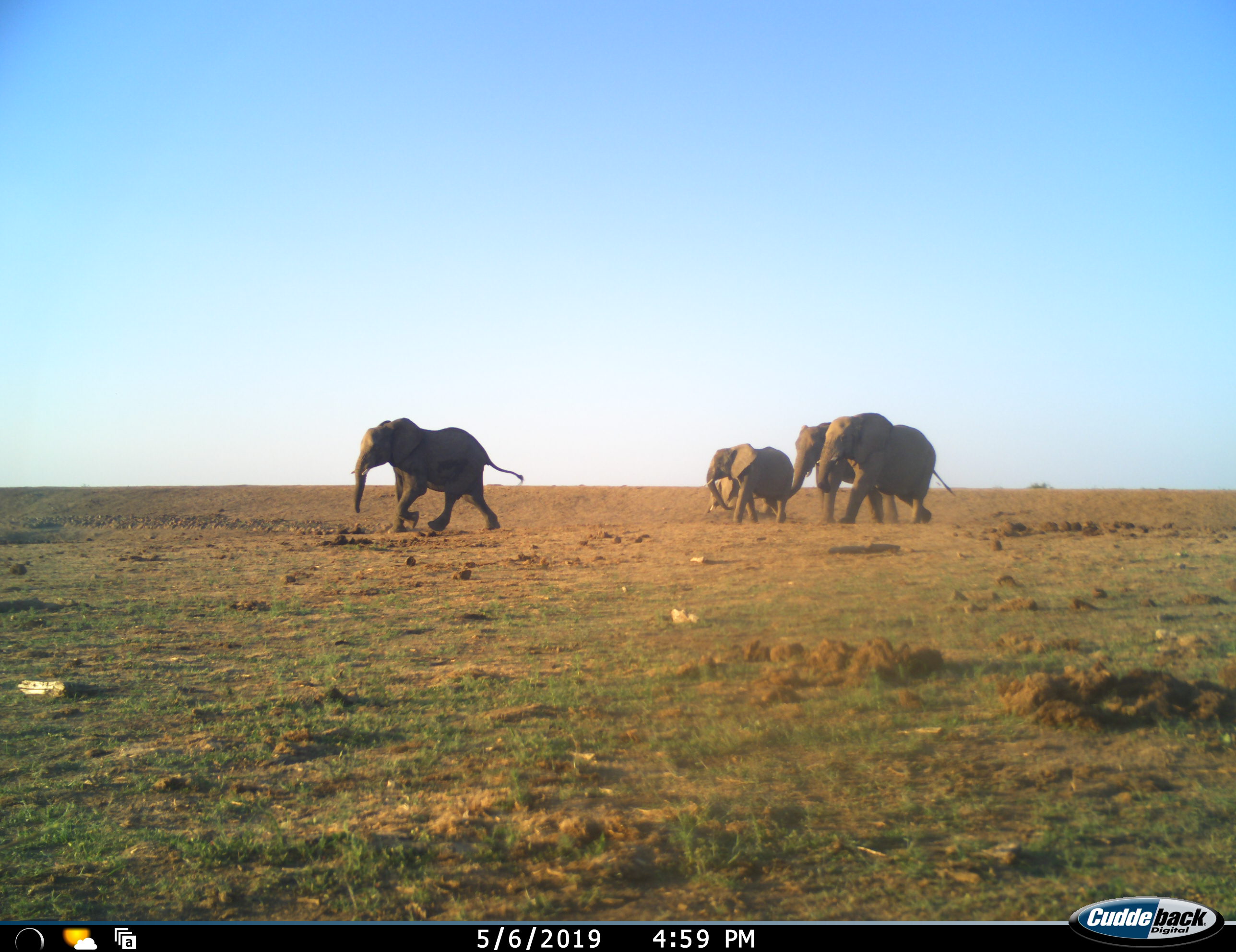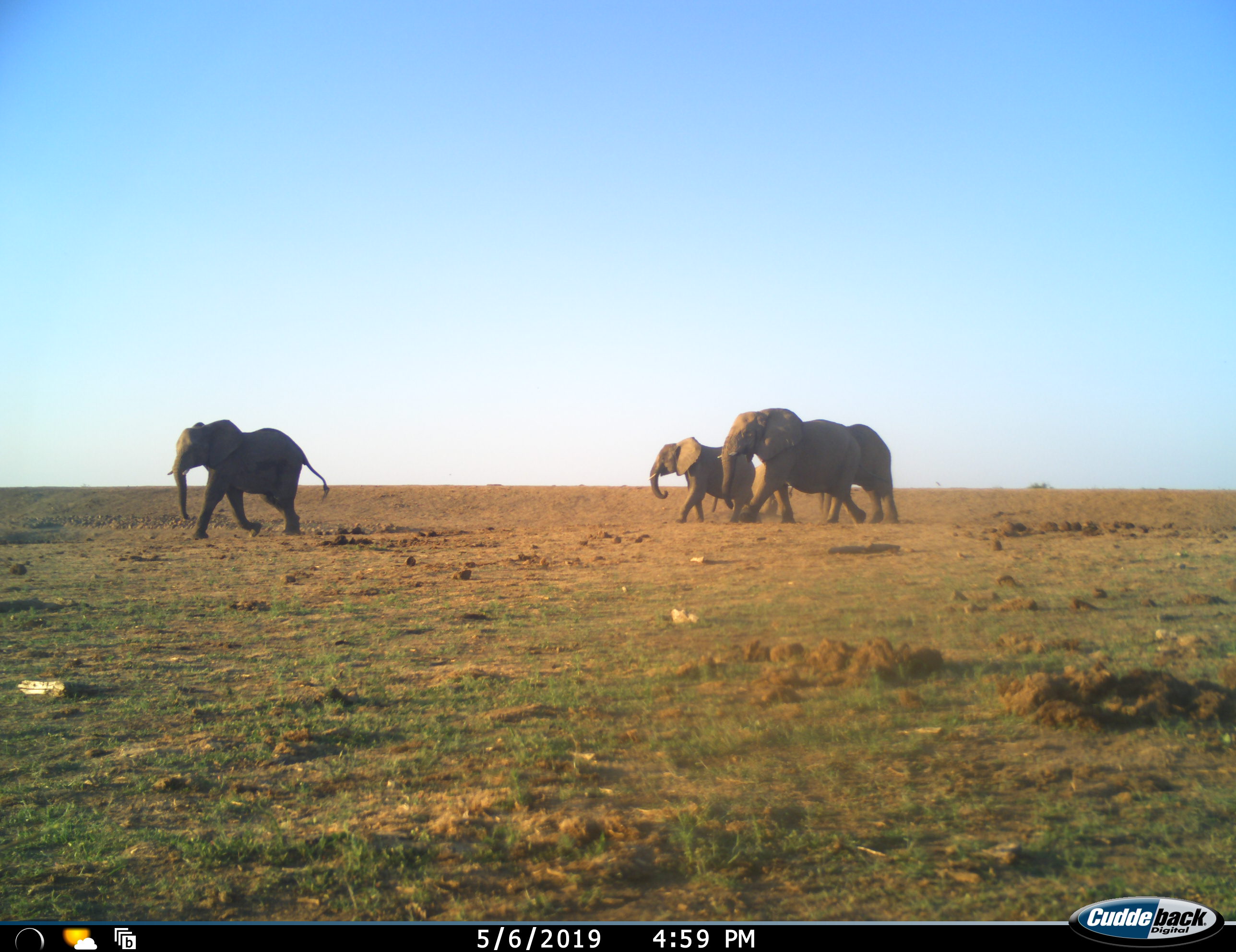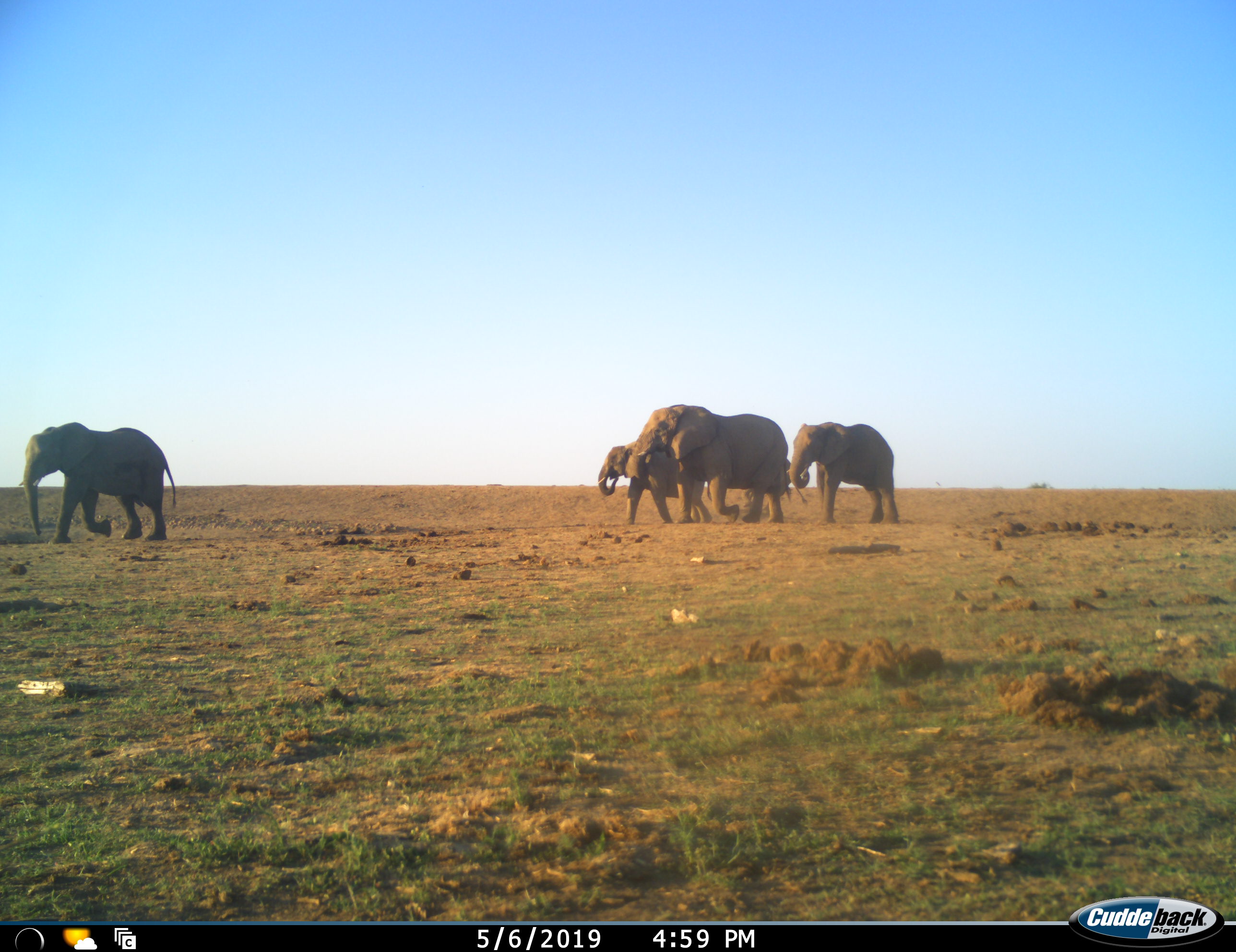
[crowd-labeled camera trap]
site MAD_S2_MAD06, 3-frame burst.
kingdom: Animalia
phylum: Chordata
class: Mammalia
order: Proboscidea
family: Elephantidae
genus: Loxodonta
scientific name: Loxodonta africana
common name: african bush elephant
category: elephant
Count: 5.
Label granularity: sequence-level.